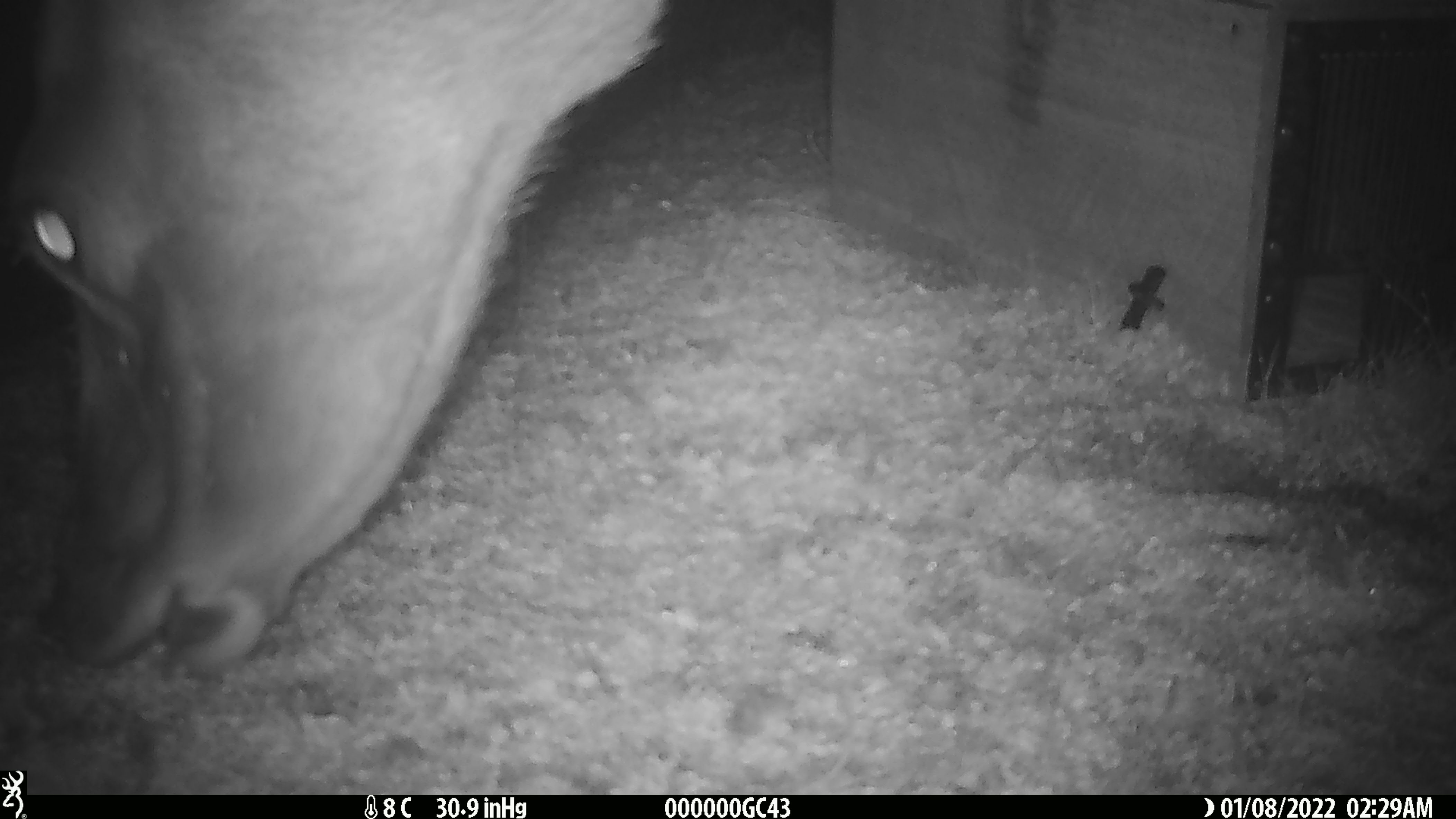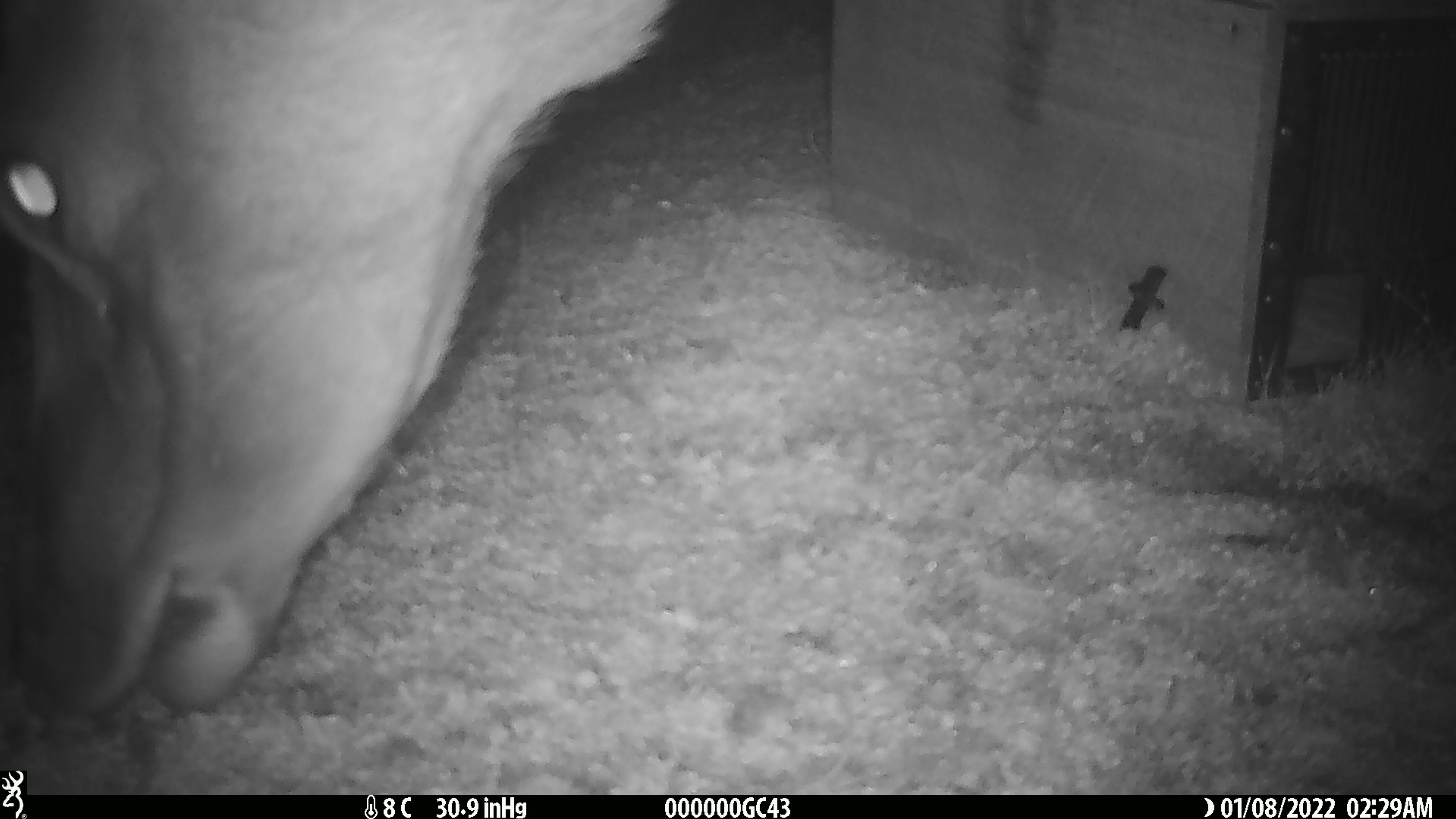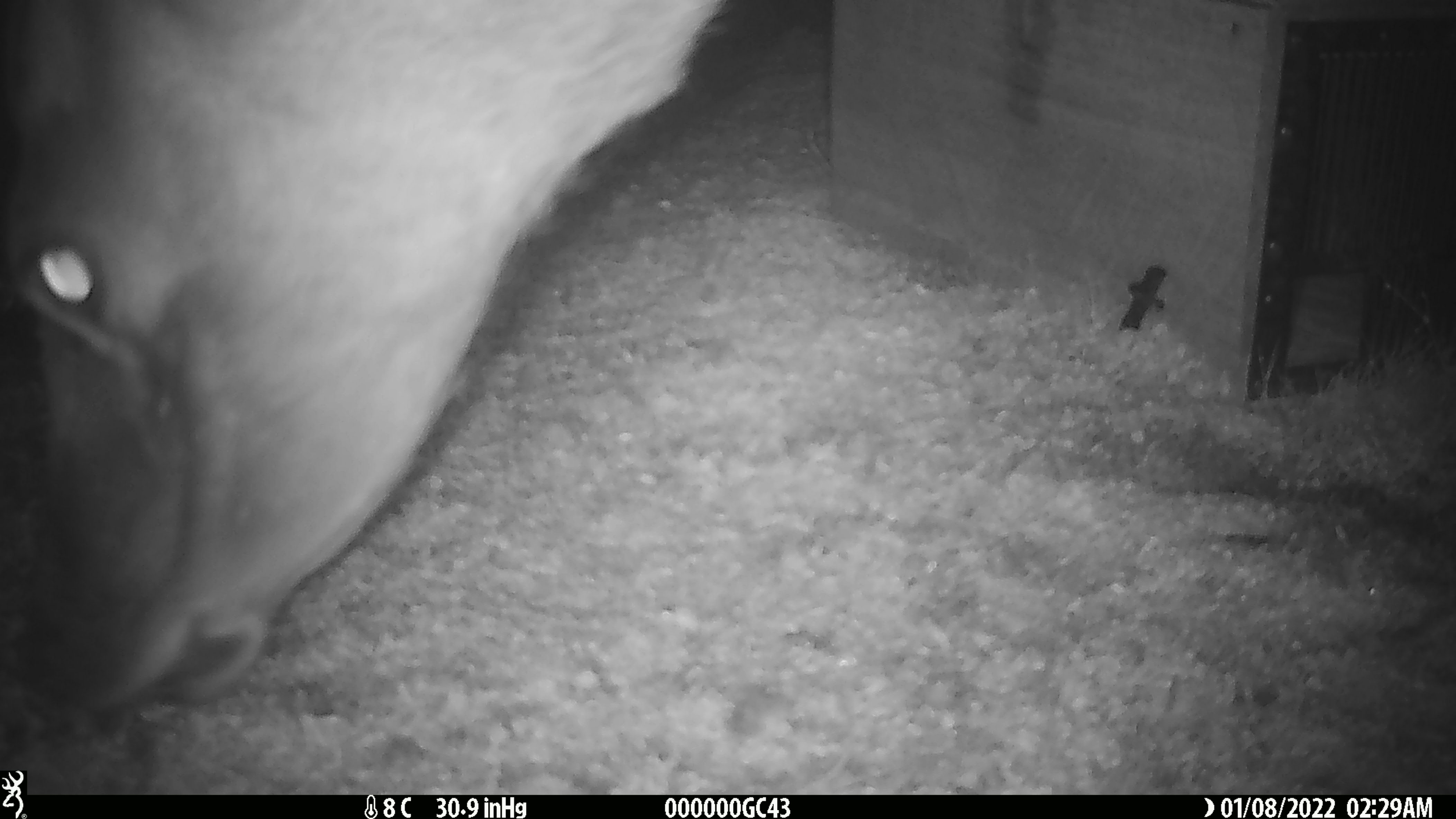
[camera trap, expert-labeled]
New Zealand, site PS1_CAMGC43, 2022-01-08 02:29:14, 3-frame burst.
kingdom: Animalia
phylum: Chordata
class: Mammalia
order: Artiodactyla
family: Cervidae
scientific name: Cervidae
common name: deer